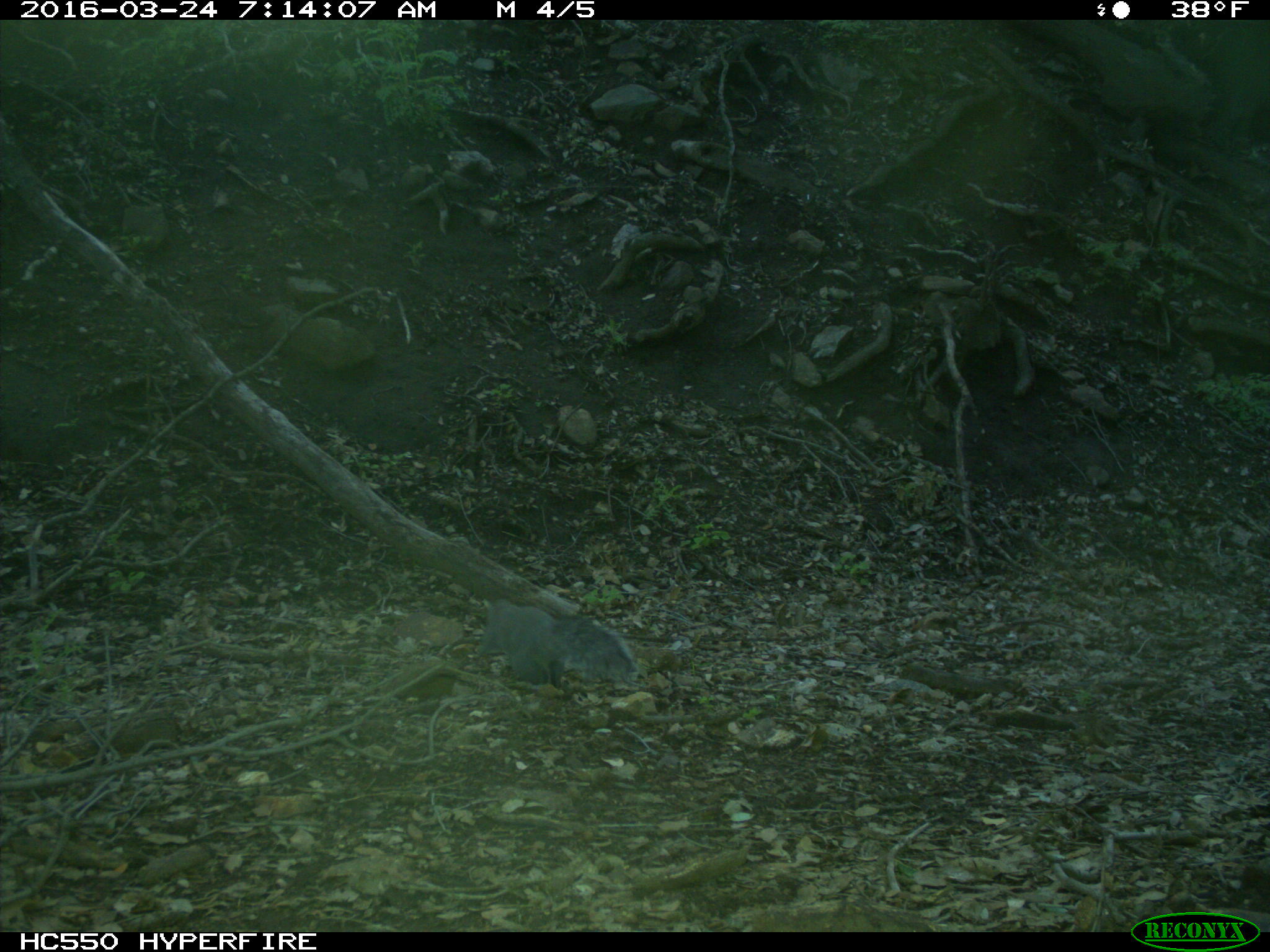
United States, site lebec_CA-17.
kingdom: Animalia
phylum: Chordata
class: Mammalia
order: Rodentia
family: Sciuridae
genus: Sciurus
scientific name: Sciurus carolinensis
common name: eastern gray squirrel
Sciurus carolinensis (eastern gray squirrel).